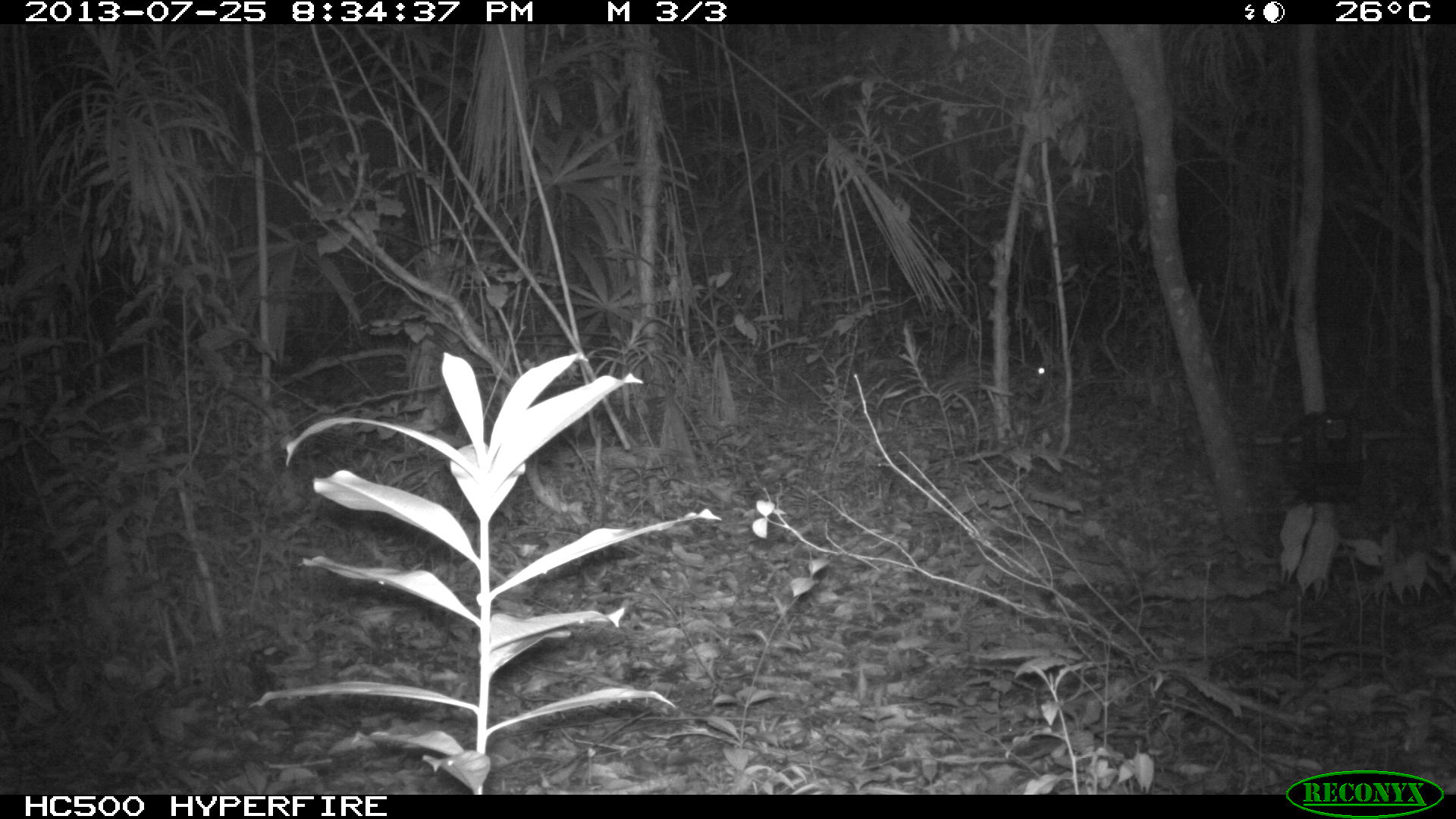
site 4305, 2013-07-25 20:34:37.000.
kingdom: Animalia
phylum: Chordata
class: Mammalia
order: Rodentia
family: Cuniculidae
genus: Cuniculus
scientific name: Cuniculus paca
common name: spotted paca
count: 1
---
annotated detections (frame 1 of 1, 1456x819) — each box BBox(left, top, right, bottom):
cuniculus paca: BBox(947, 351, 1061, 394)